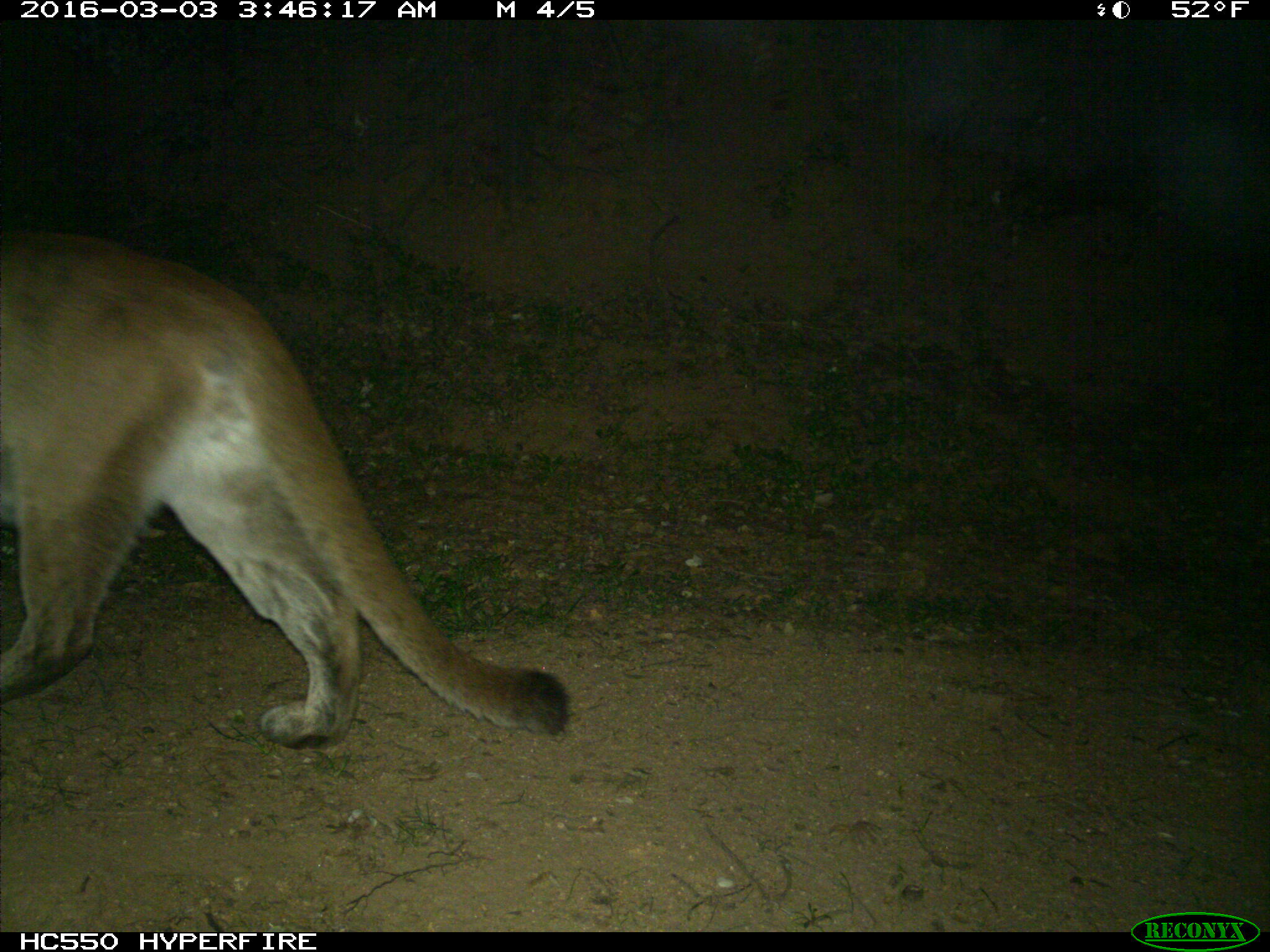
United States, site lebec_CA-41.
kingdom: Animalia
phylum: Chordata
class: Mammalia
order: Carnivora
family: Felidae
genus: Puma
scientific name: Puma concolor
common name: mountain lion